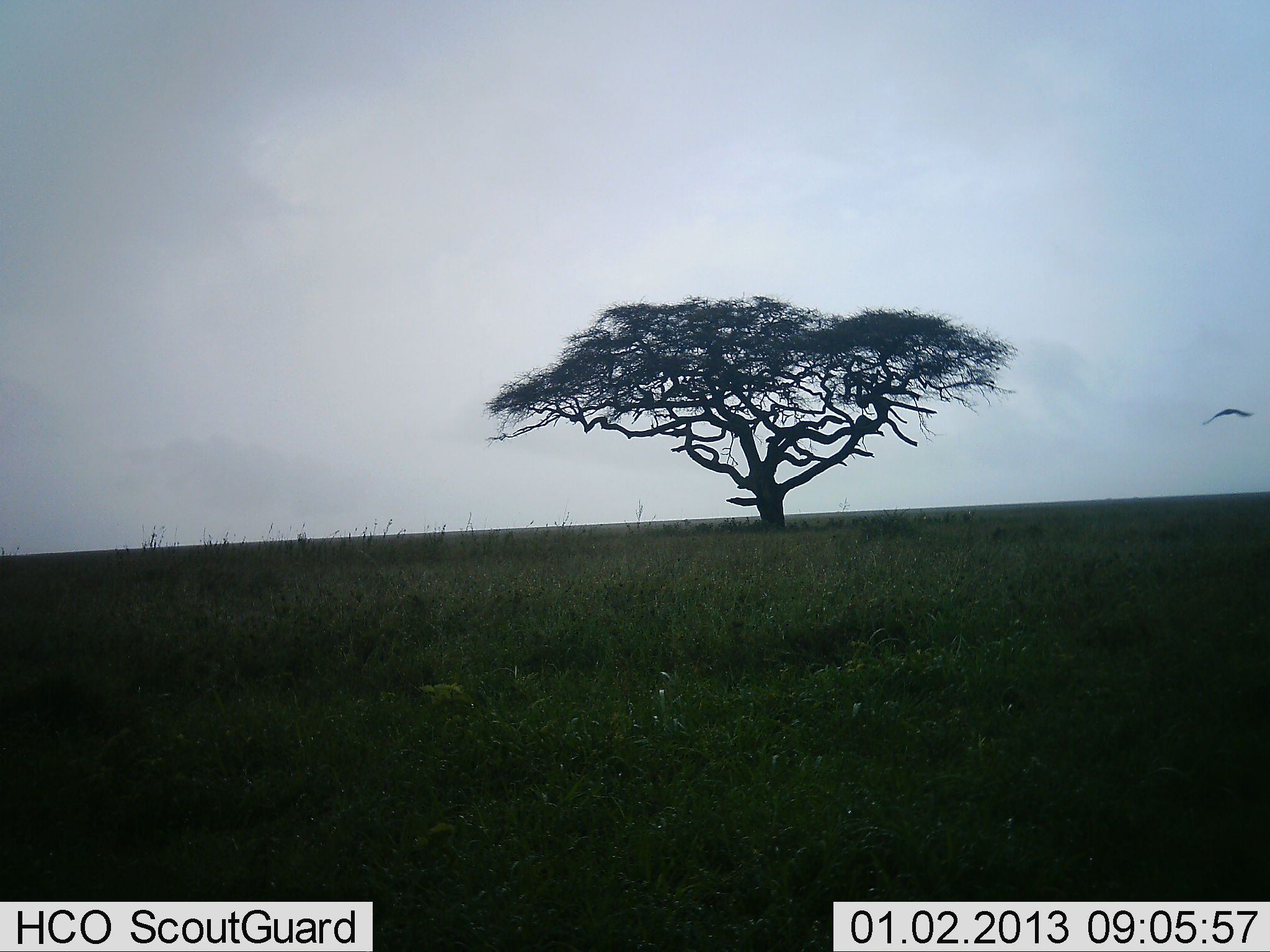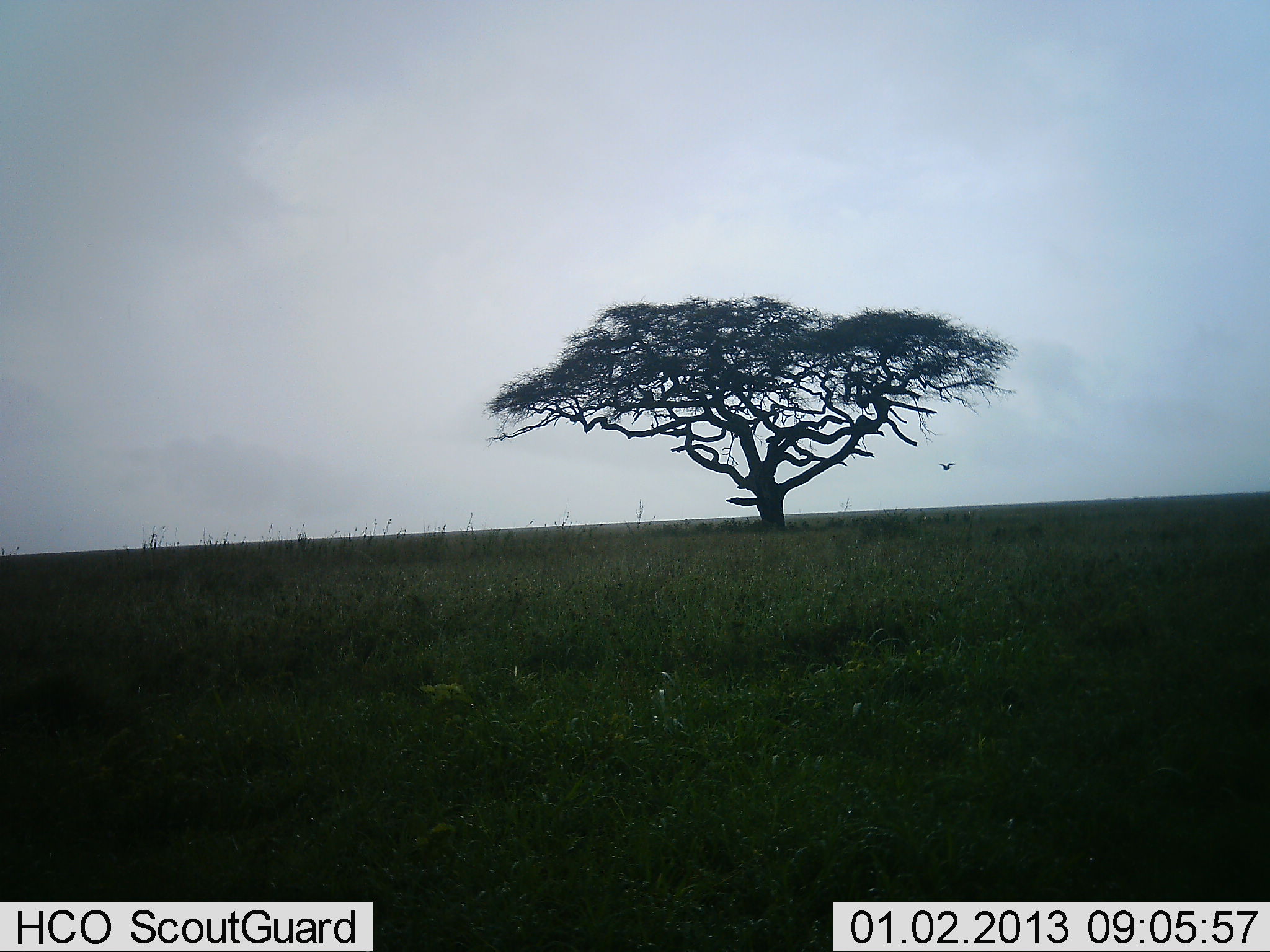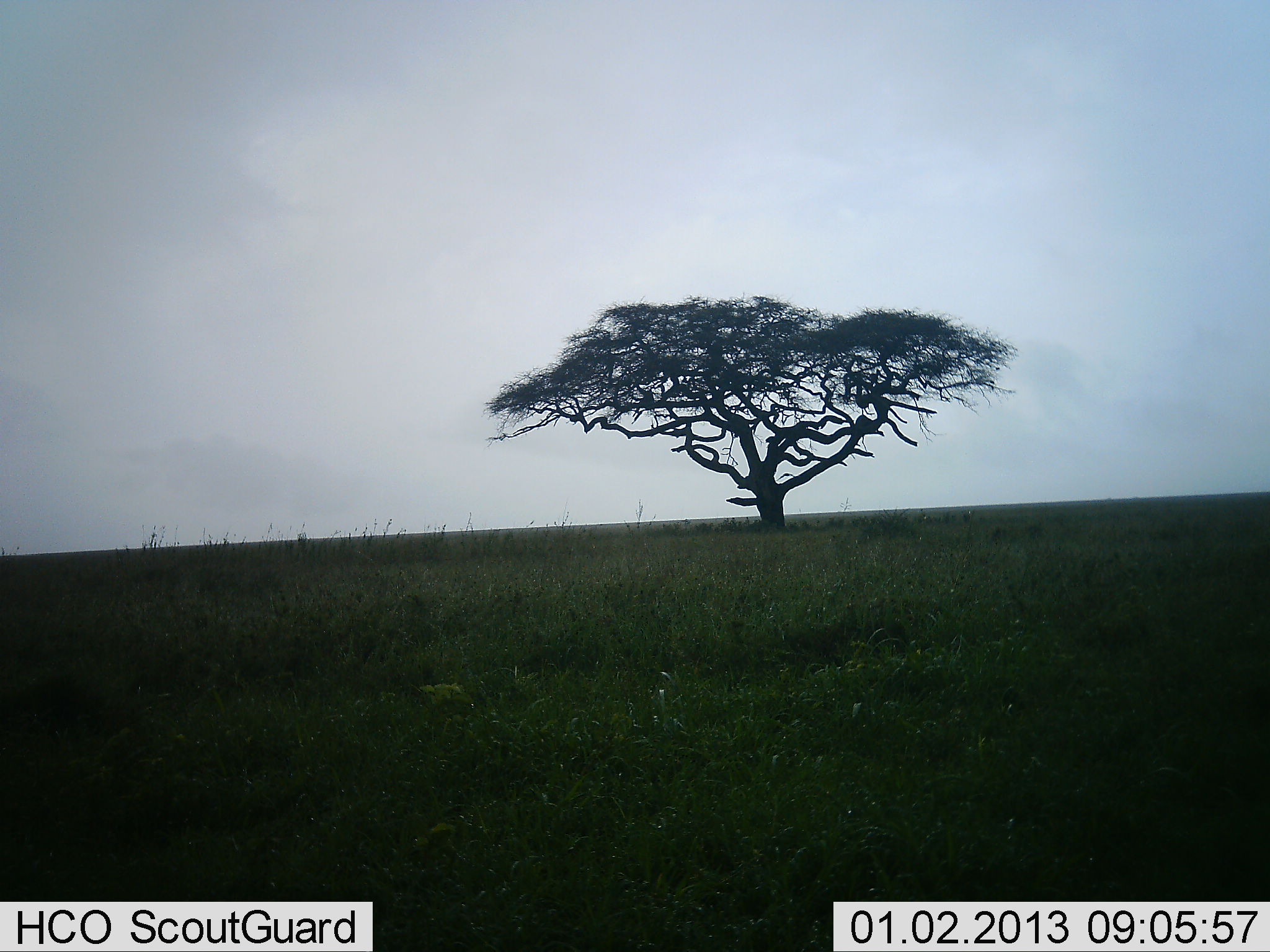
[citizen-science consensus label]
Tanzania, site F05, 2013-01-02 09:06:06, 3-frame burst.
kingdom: Animalia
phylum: Chordata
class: Aves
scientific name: Aves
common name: bird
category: otherbird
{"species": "otherbird (bird) (Aves)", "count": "1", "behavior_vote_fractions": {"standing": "0%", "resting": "0%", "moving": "100%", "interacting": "0%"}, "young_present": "0%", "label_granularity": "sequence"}